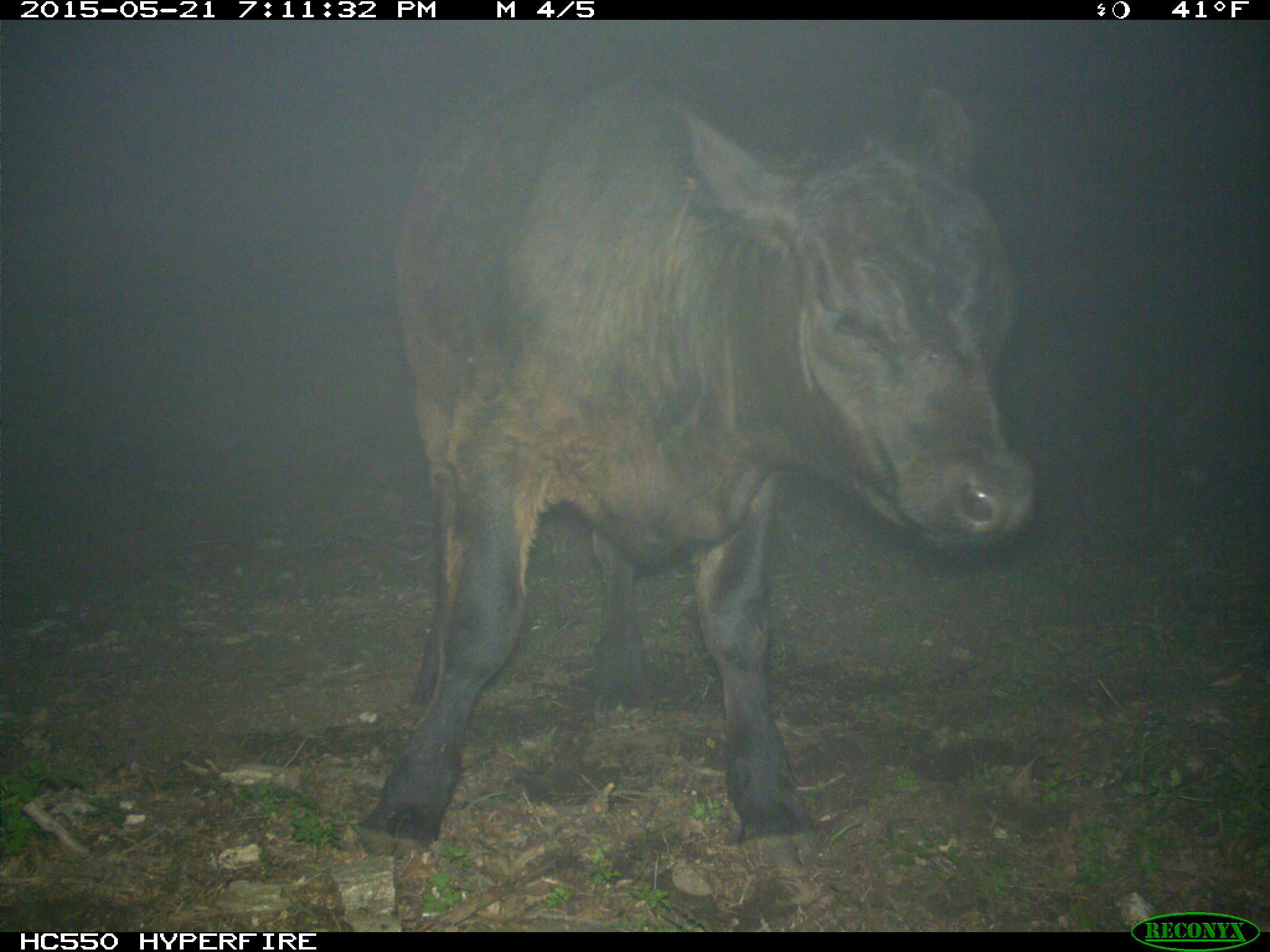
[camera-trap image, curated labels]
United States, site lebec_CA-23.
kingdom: Animalia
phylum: Chordata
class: Mammalia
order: Artiodactyla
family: Bovidae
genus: Bos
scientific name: Bos taurus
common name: domestic cow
Bos taurus (domestic cow).